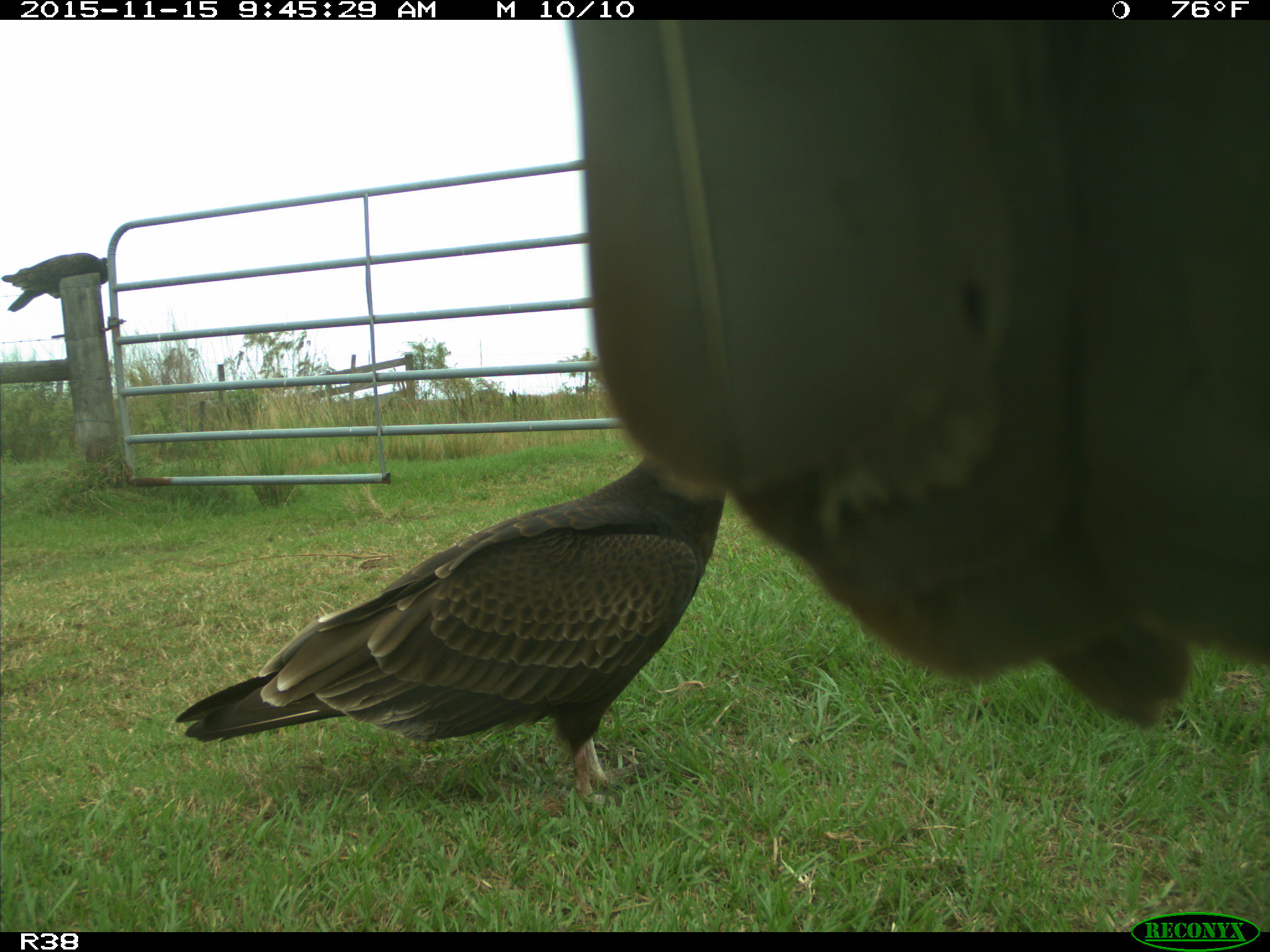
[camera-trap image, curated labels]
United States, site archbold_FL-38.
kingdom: Animalia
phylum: Chordata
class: Aves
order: Accipitriformes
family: Accipitridae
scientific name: Accipitridae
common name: acciptirids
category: unidentified accipitrid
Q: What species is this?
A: Unidentified accipitrid (acciptirids) (Accipitridae).